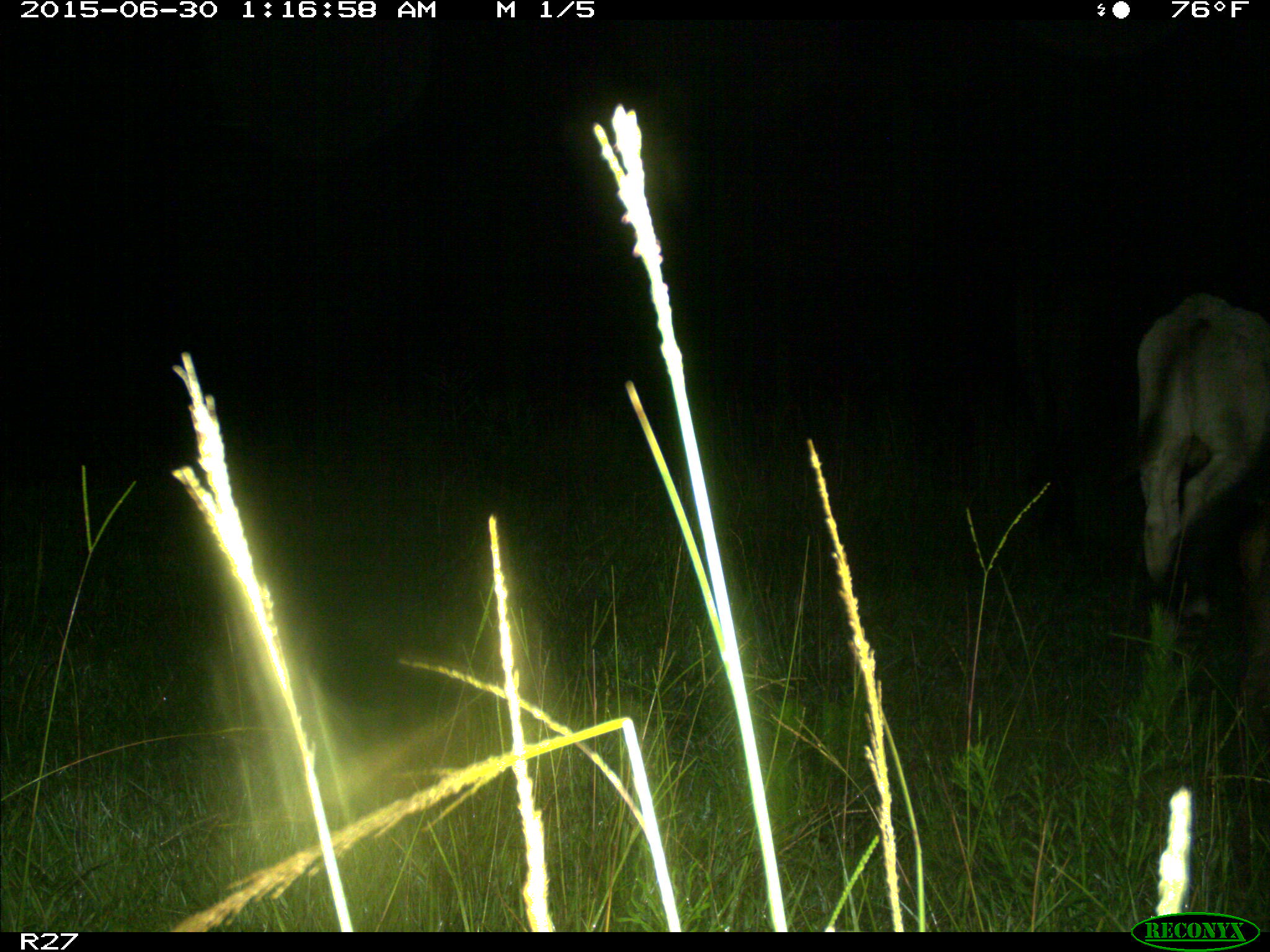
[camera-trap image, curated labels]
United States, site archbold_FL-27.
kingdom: Animalia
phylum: Chordata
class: Mammalia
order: Artiodactyla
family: Bovidae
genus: Bos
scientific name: Bos taurus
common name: domestic cow